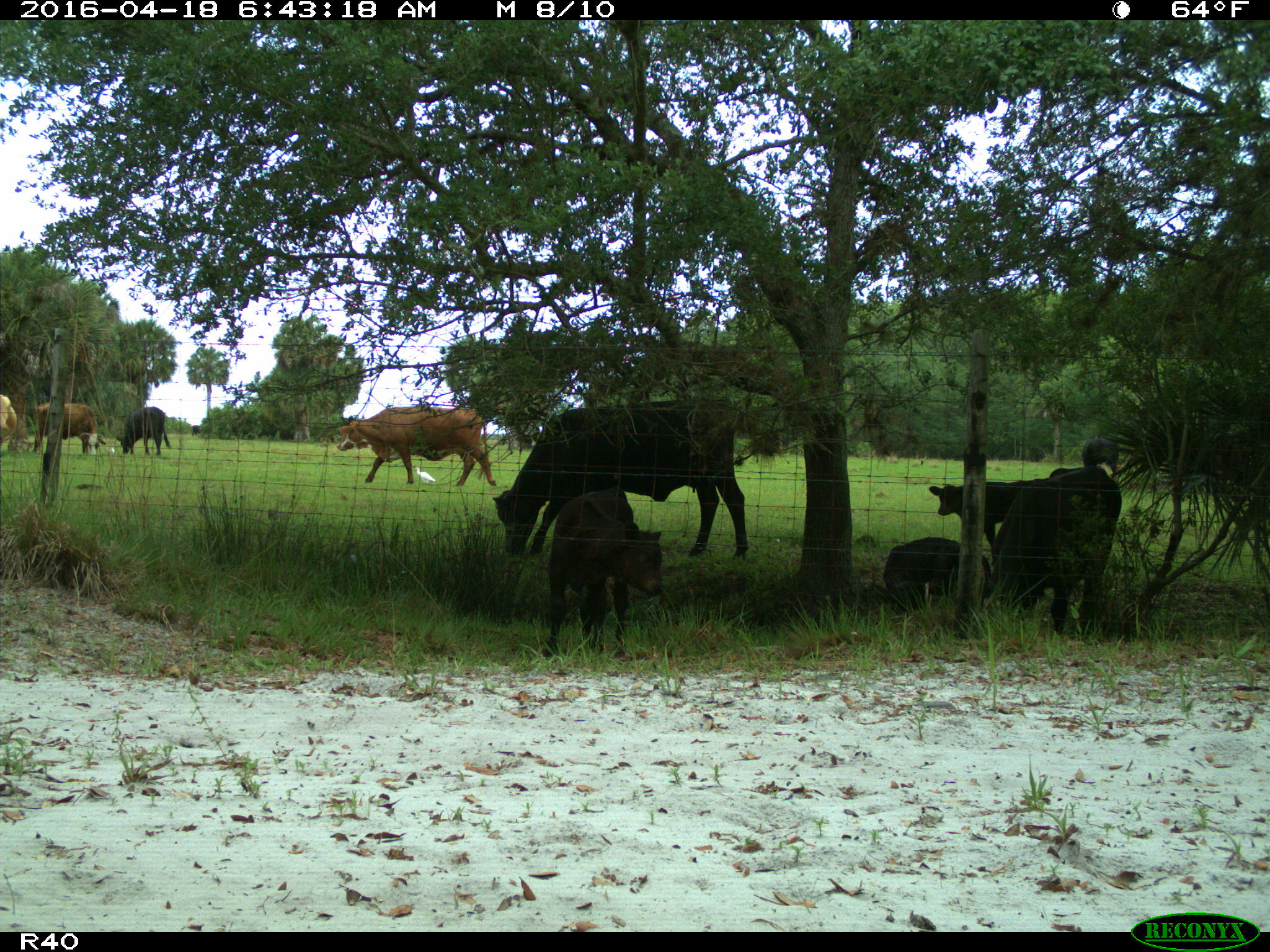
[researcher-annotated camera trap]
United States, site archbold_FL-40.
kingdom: Animalia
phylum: Chordata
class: Mammalia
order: Artiodactyla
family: Bovidae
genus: Bos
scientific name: Bos taurus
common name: domestic cow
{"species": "Bos taurus (domestic cow)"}